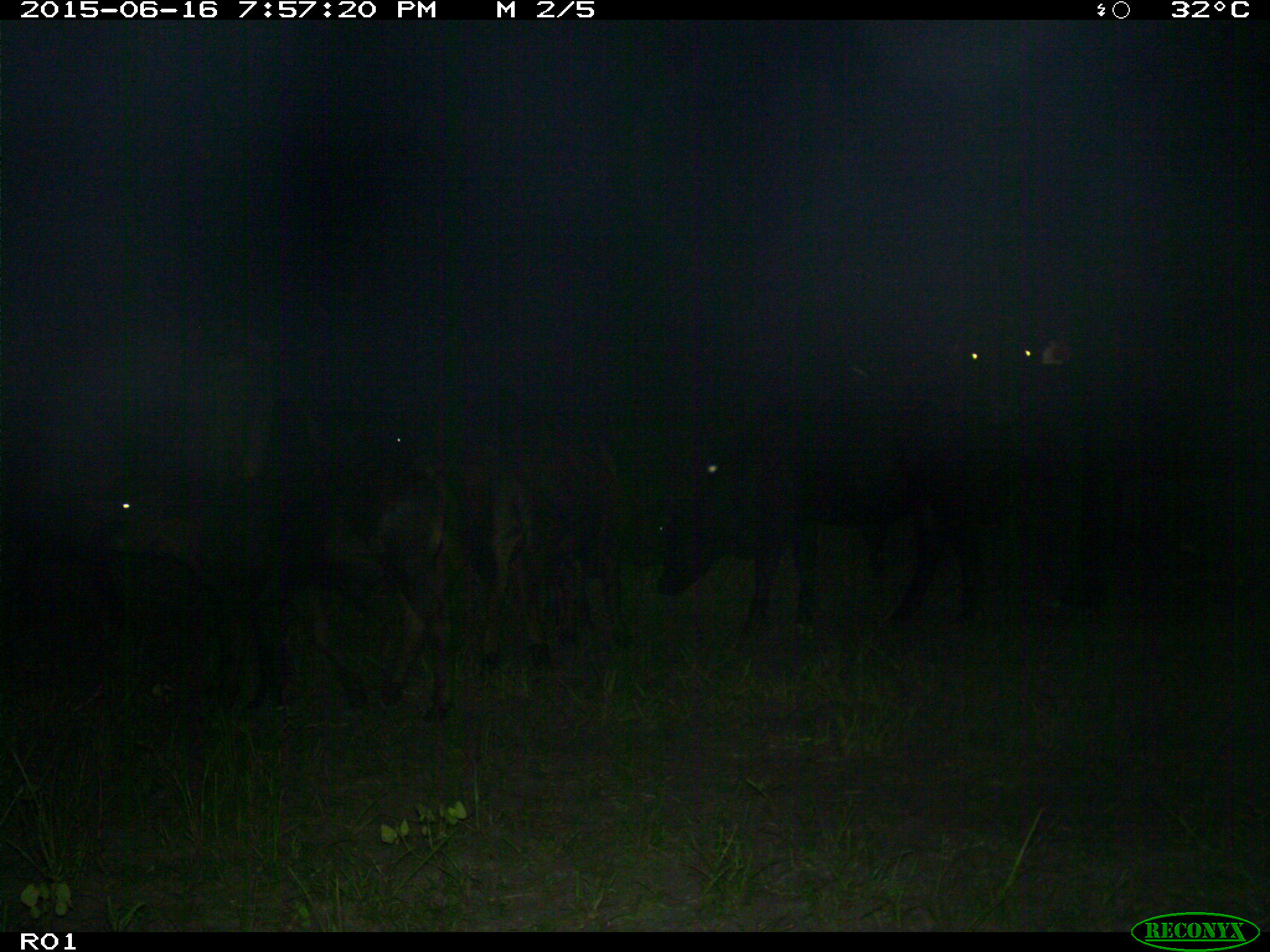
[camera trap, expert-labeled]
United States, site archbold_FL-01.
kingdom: Animalia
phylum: Chordata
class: Mammalia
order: Artiodactyla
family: Bovidae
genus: Bos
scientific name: Bos taurus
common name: domestic cow